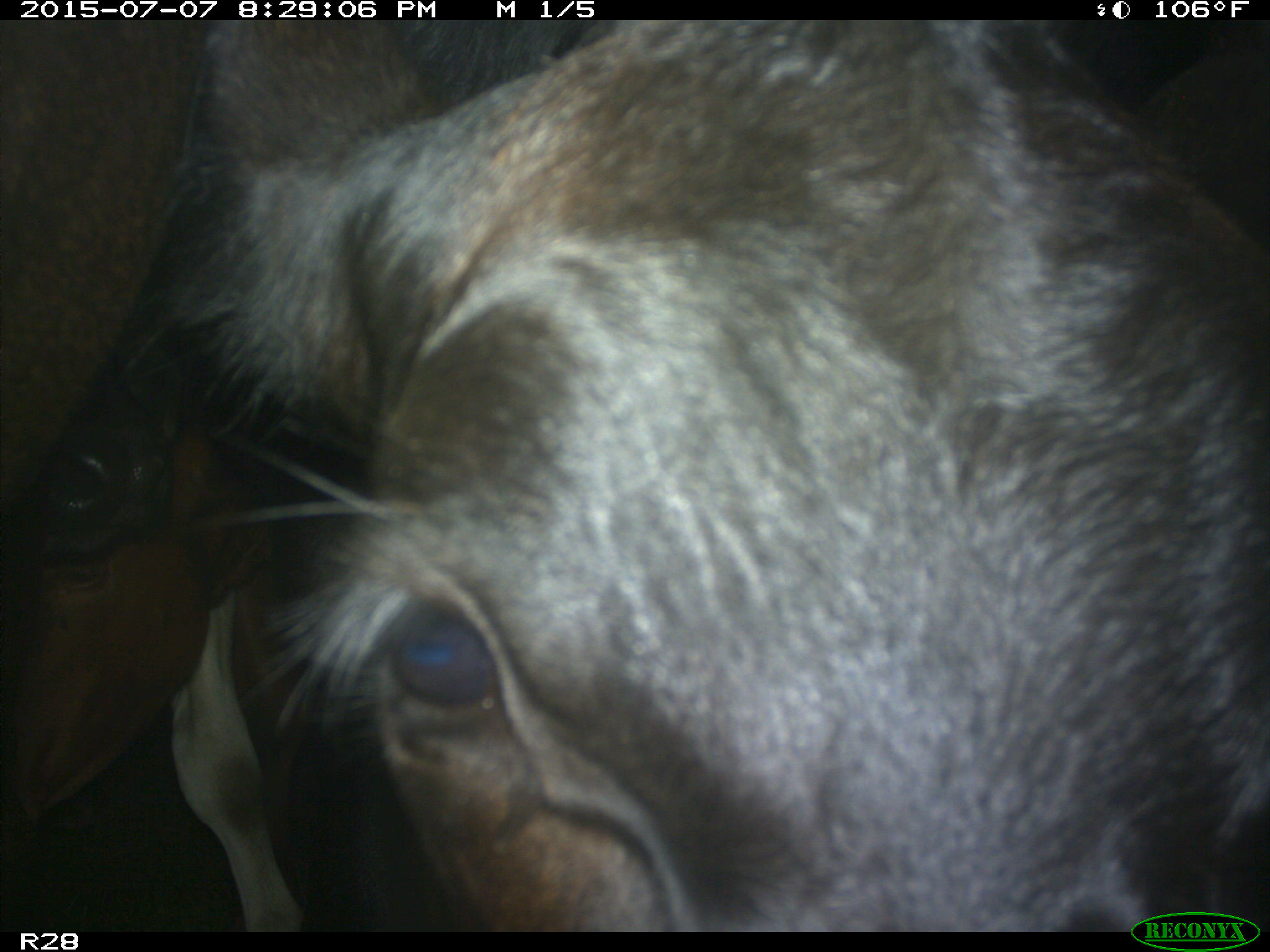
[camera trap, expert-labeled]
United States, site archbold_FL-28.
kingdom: Animalia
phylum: Chordata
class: Mammalia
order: Artiodactyla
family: Bovidae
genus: Bos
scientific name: Bos taurus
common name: domestic cow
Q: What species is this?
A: Bos taurus (domestic cow).